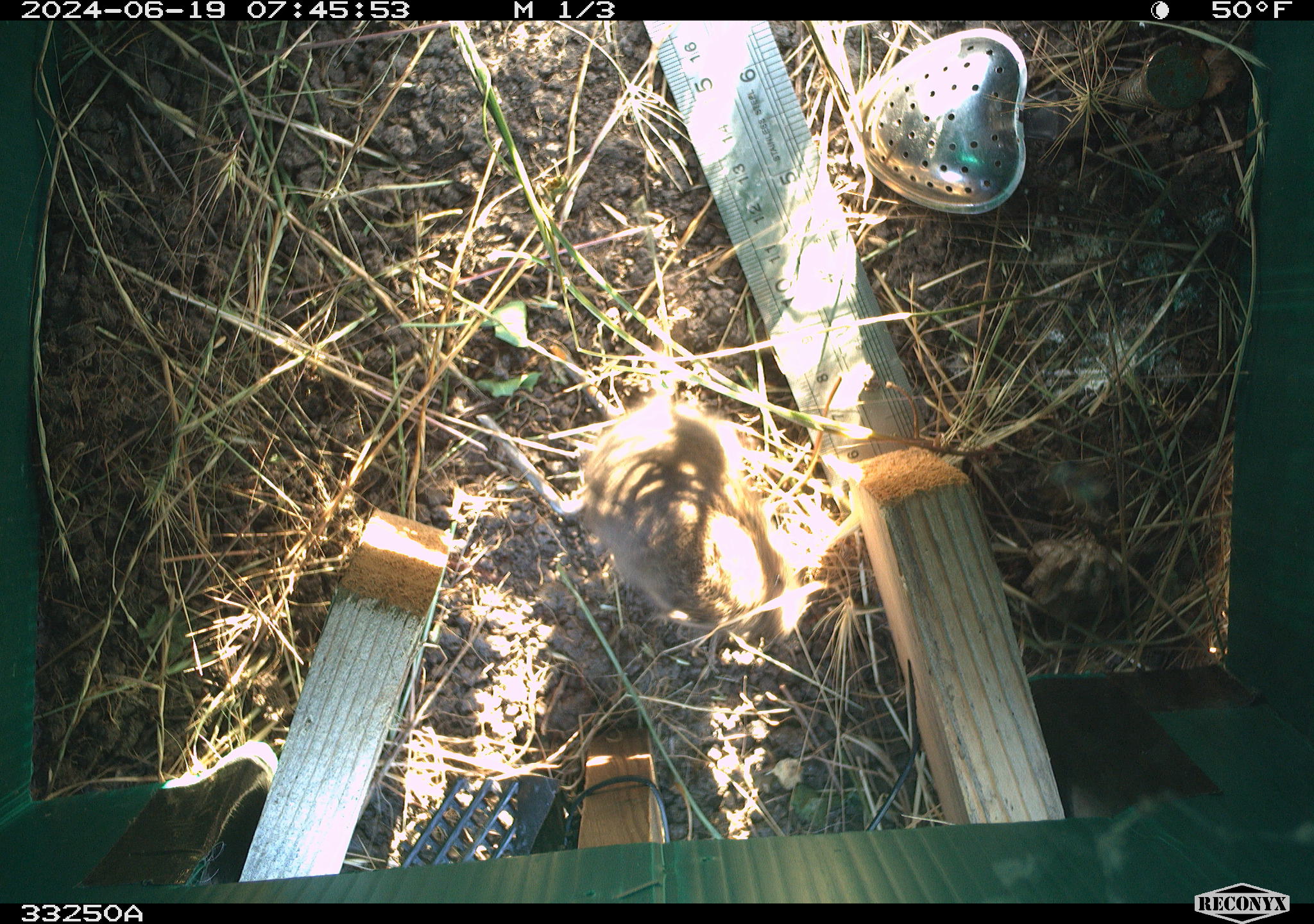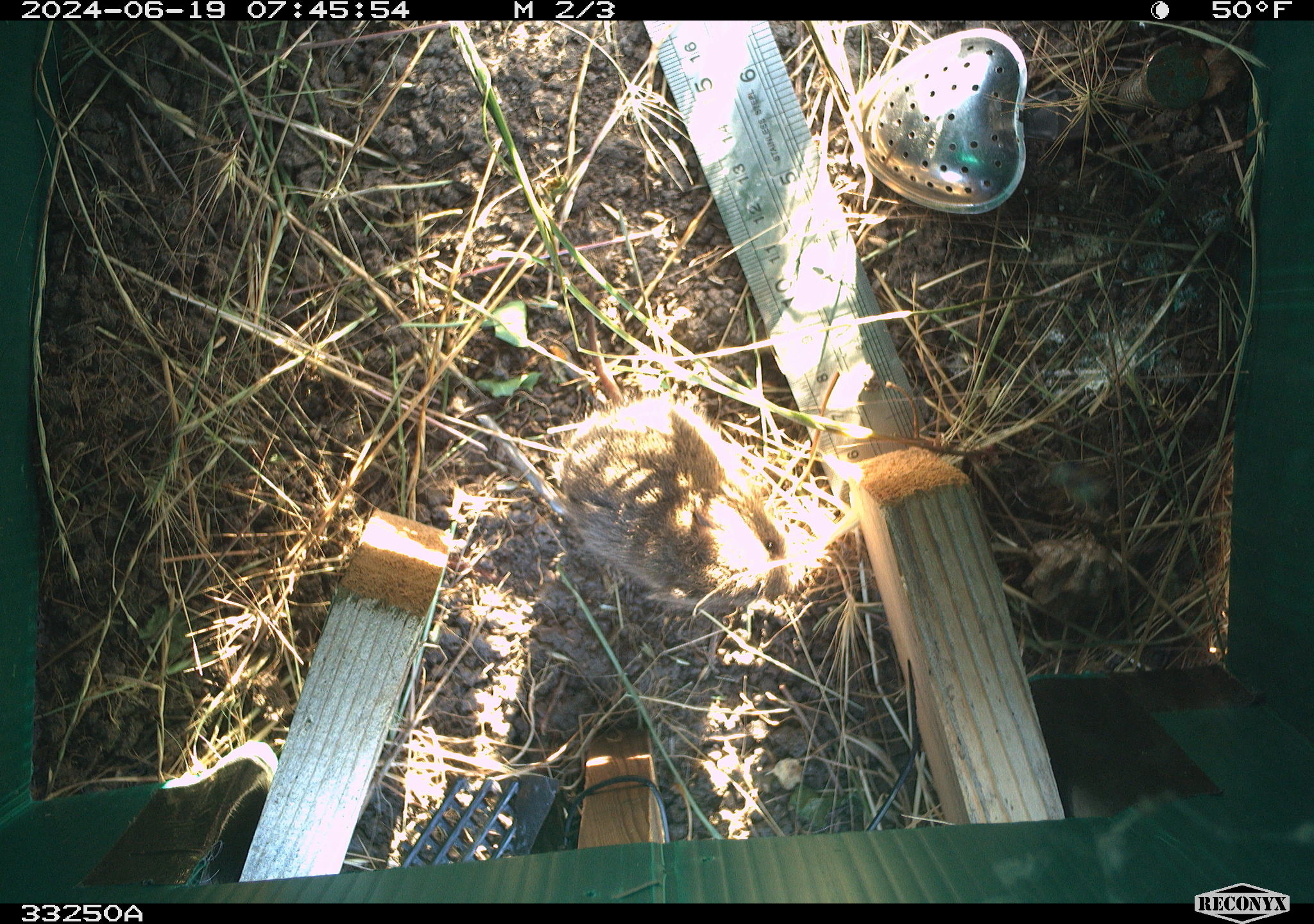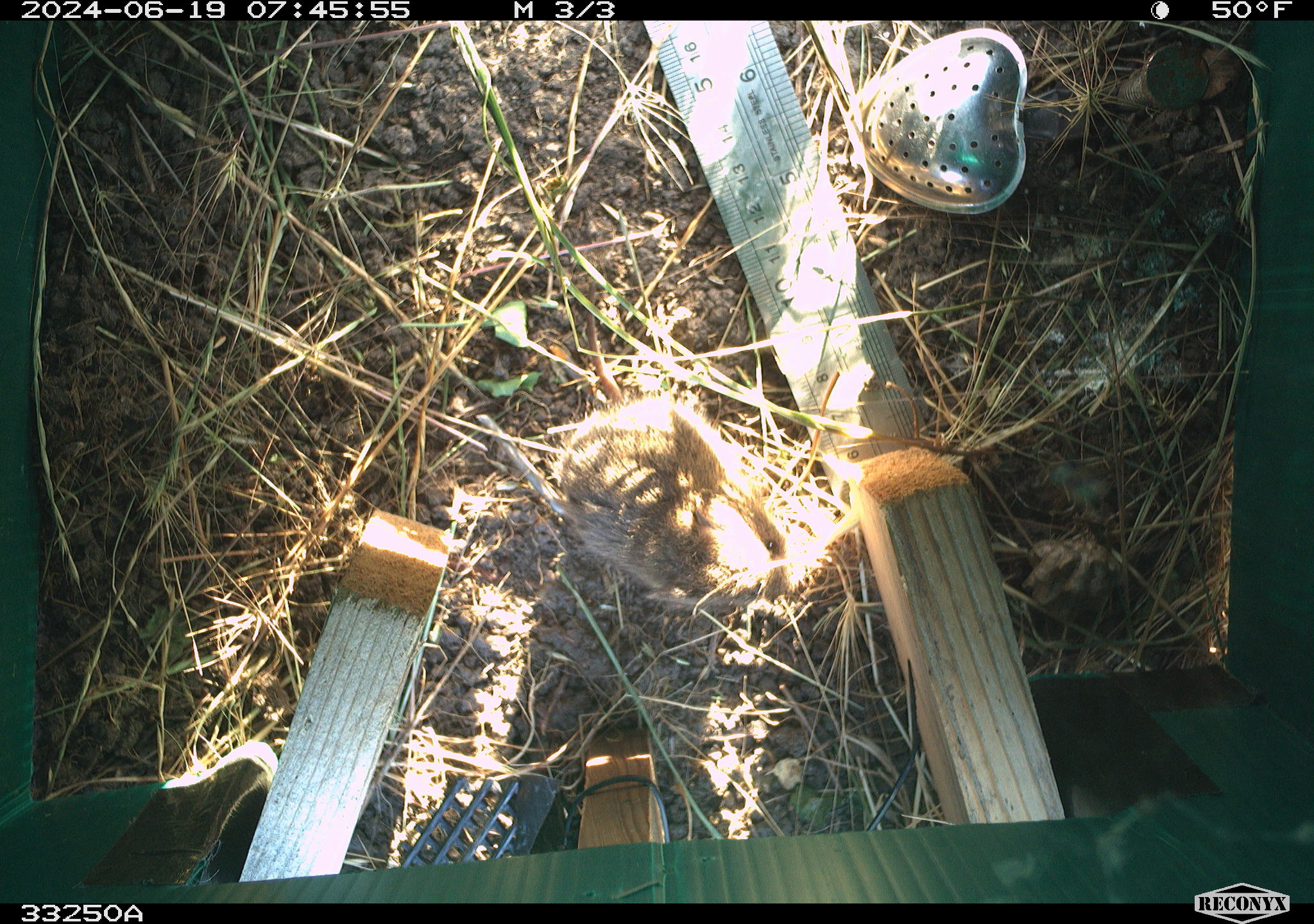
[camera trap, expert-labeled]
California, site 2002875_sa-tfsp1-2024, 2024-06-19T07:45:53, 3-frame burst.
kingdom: Animalia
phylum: Chordata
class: Mammalia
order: Rodentia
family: Cricetidae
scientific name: Arvicolinae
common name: voles, lemmings, and muskrats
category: arvicolinae subfamily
Arvicolinae subfamily (voles, lemmings, and muskrats) (Arvicolinae).